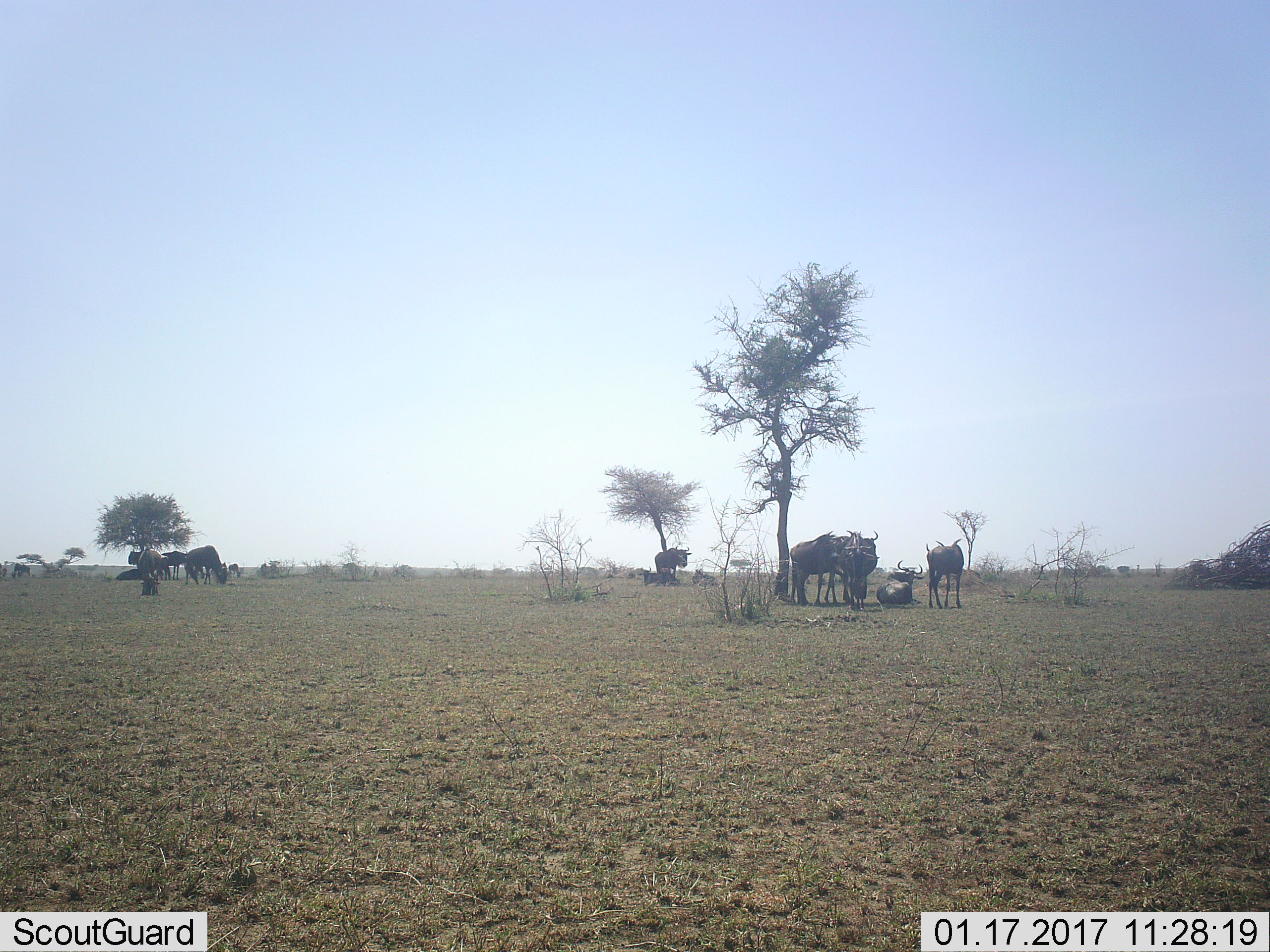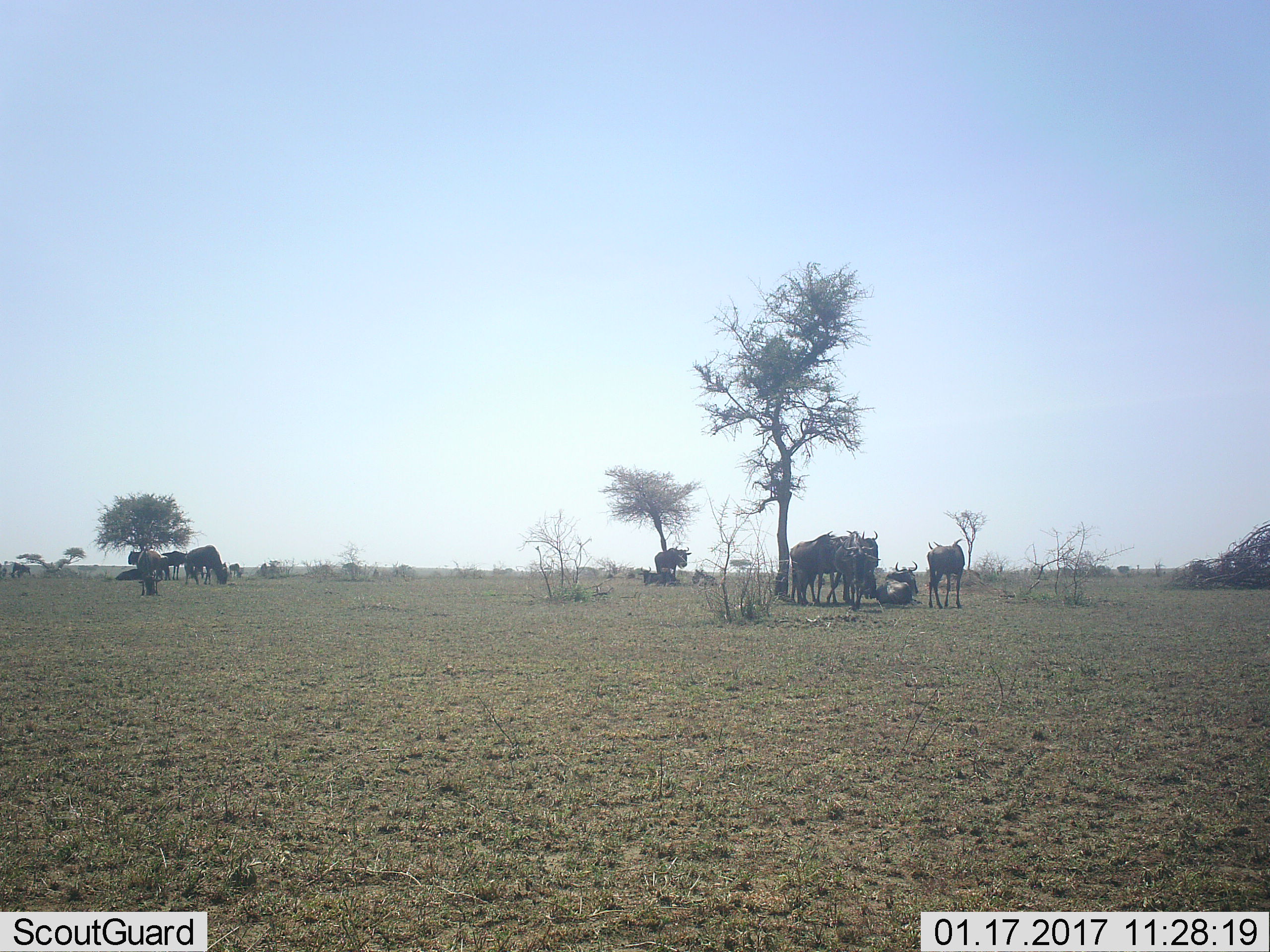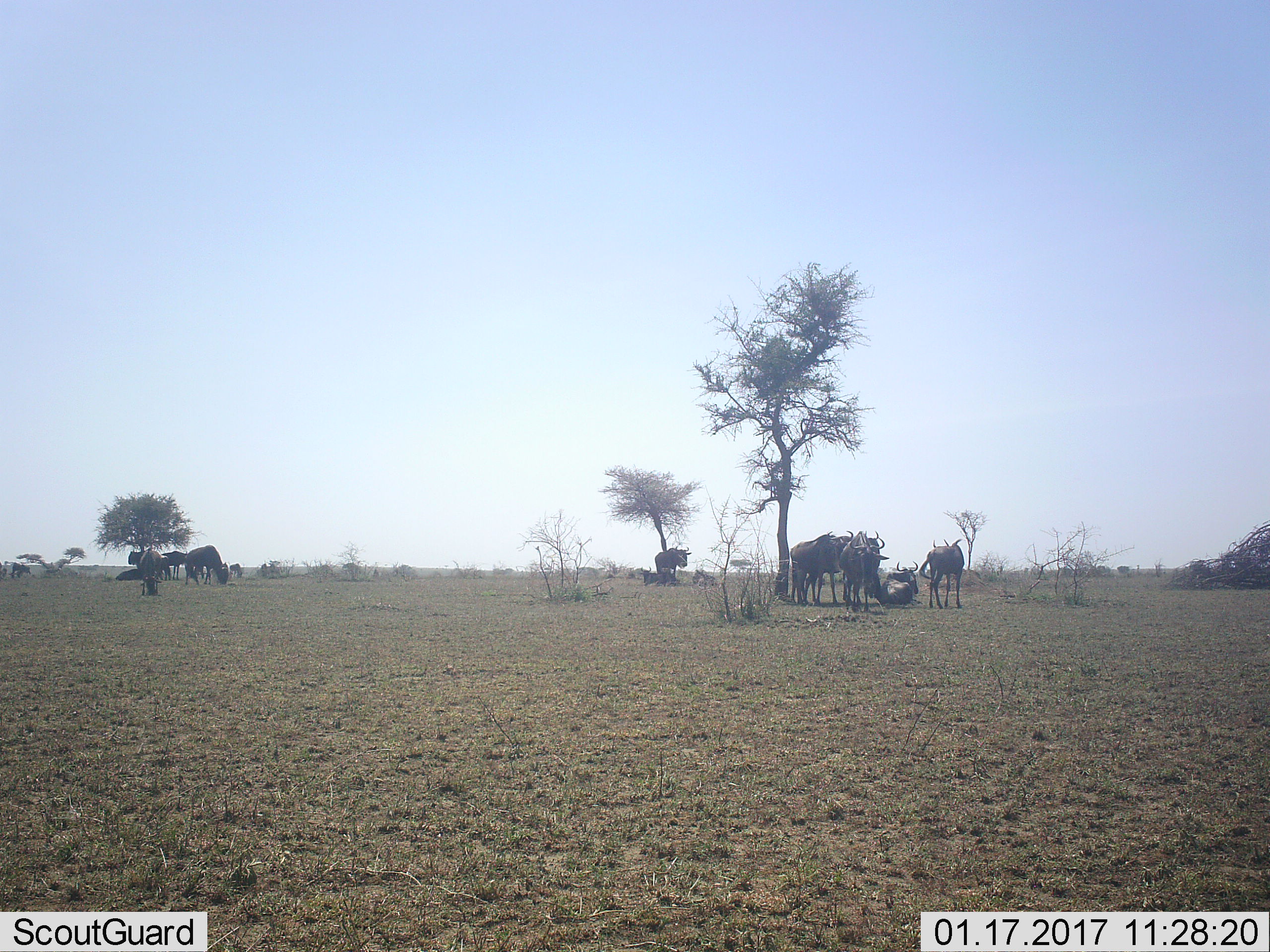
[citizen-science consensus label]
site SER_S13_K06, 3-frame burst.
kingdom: Animalia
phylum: Chordata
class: Mammalia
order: Artiodactyla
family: Bovidae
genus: Connochaetes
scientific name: Connochaetes taurinus taurinus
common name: blue wildebeest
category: wildebeestblue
Wildebeestblue (blue wildebeest) (Connochaetes taurinus taurinus), count 11-50. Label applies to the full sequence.